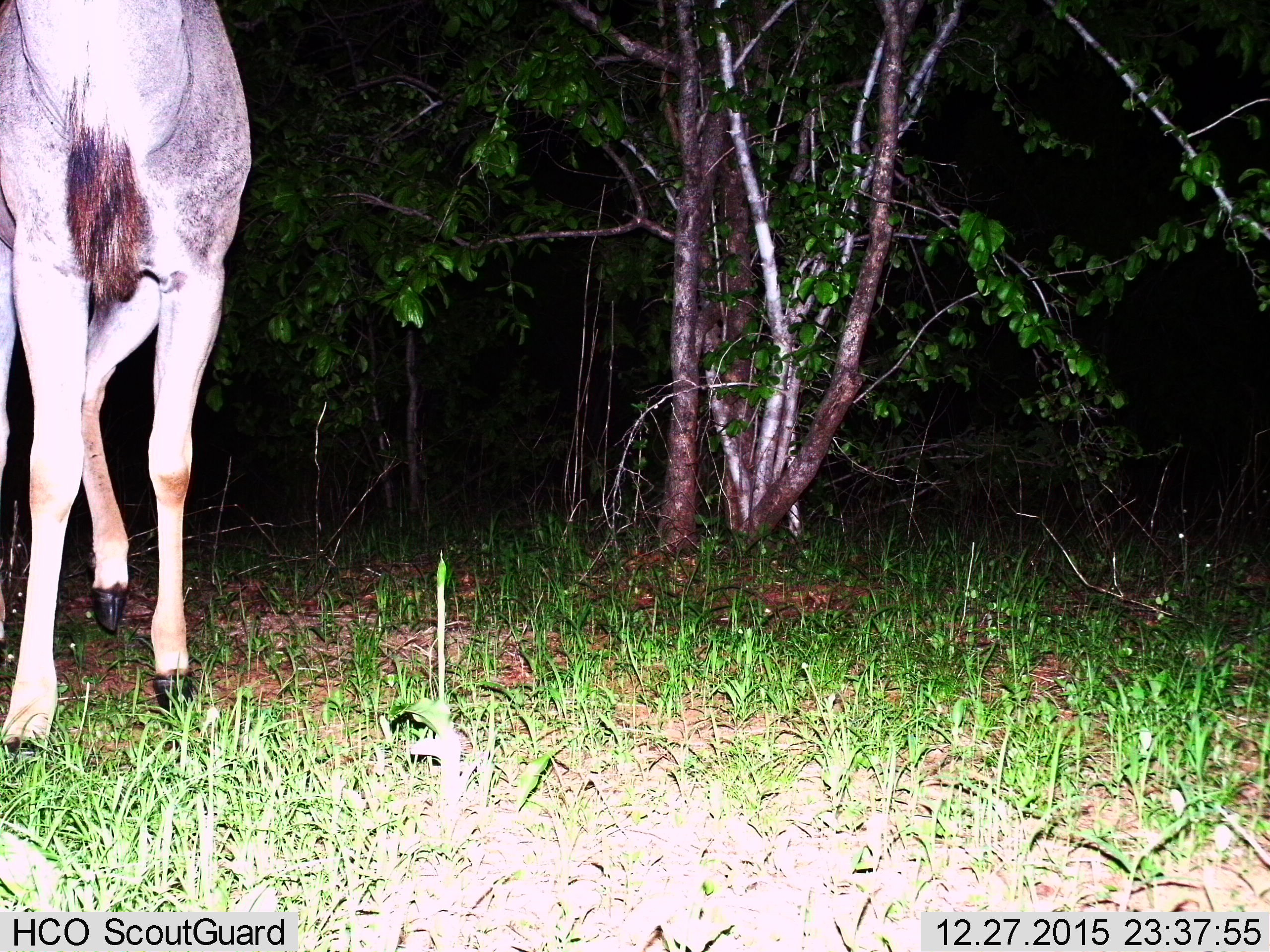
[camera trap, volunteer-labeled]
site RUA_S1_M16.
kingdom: Animalia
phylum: Chordata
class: Mammalia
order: Artiodactyla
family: Bovidae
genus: Tragelaphus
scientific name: Tragelaphus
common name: kudu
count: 1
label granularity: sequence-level